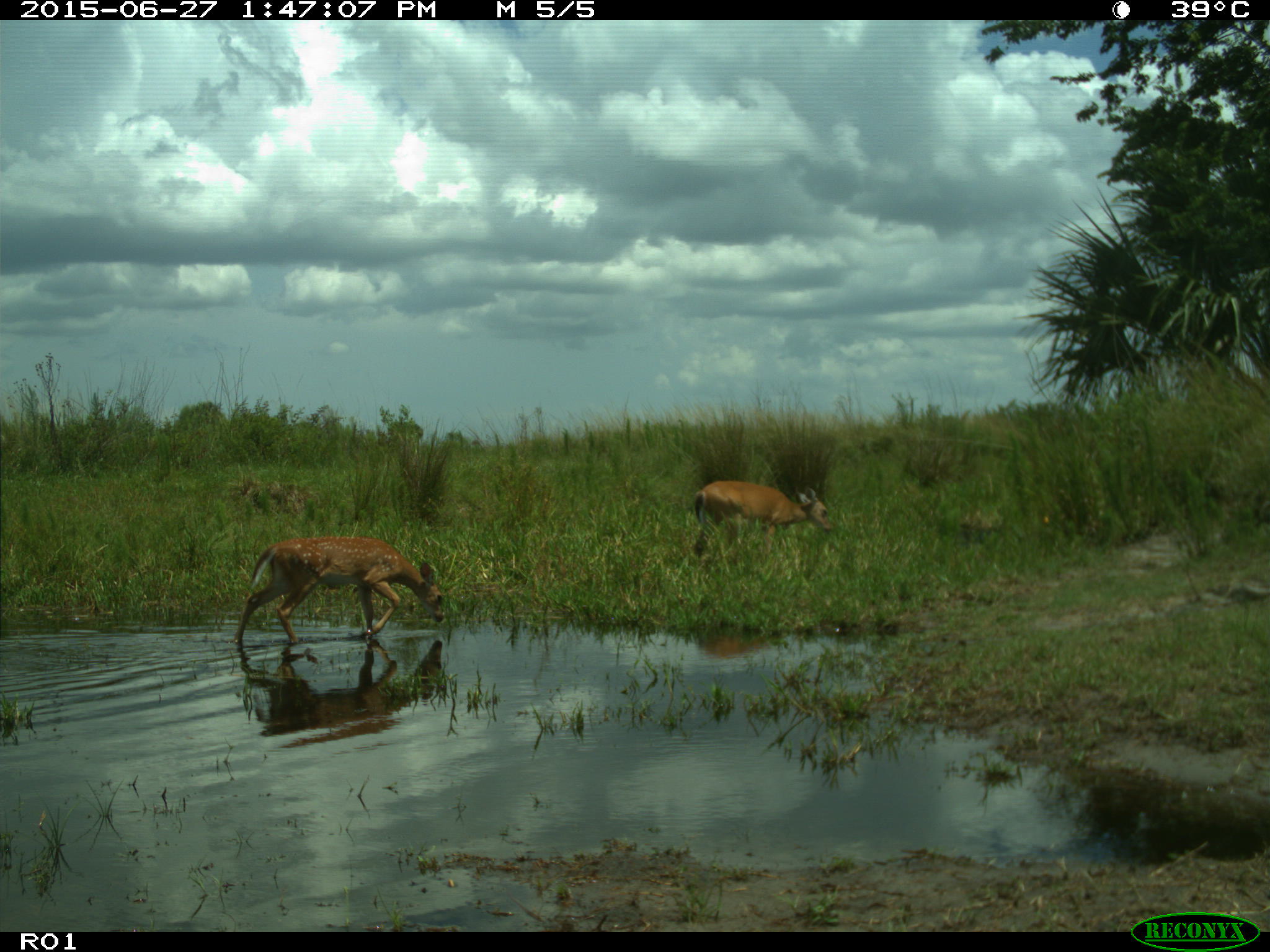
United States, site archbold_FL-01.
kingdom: Animalia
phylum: Chordata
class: Mammalia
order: Artiodactyla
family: Cervidae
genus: Odocoileus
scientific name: Odocoileus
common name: deer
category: unidentified deer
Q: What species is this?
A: Unidentified deer (deer) (Odocoileus).